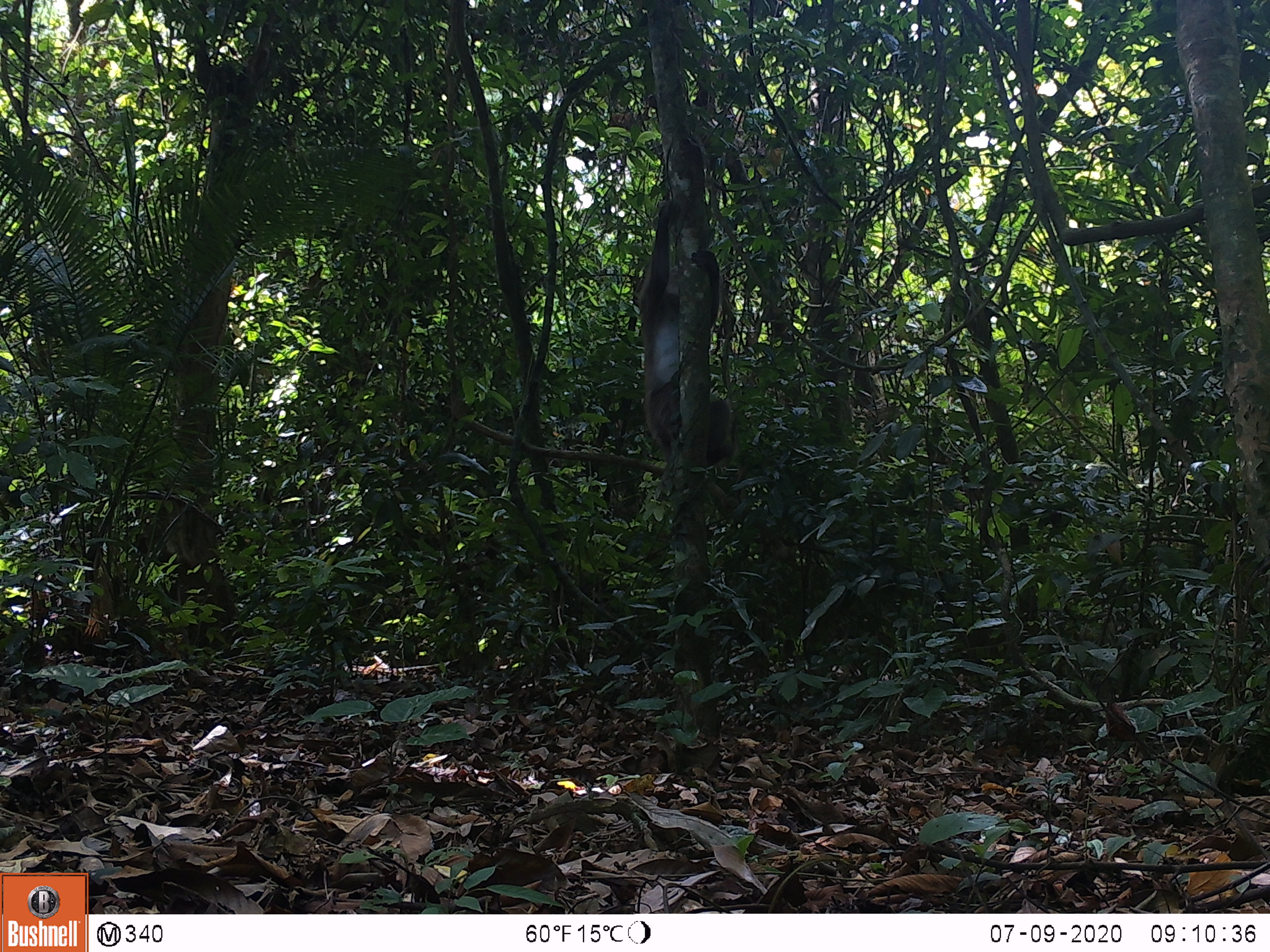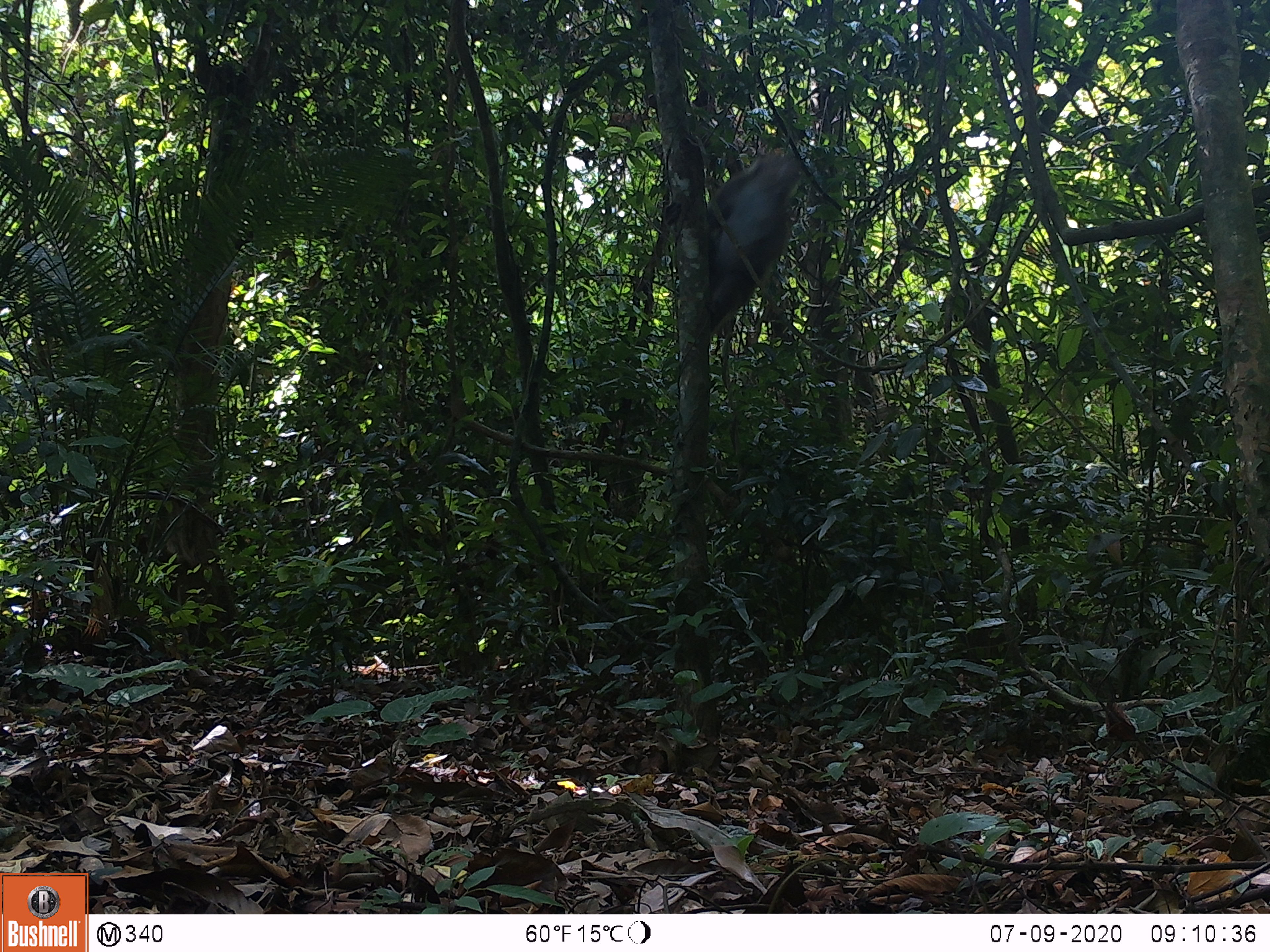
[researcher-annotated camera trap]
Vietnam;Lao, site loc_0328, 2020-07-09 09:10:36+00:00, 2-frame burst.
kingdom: Animalia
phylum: Chordata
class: Mammalia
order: Primates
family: Cercopithecidae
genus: Macaca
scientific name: Macaca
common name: macaques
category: assam or rhesus macaque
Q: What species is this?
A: Assam or rhesus macaque (macaques) (Macaca).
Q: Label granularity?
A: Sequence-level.